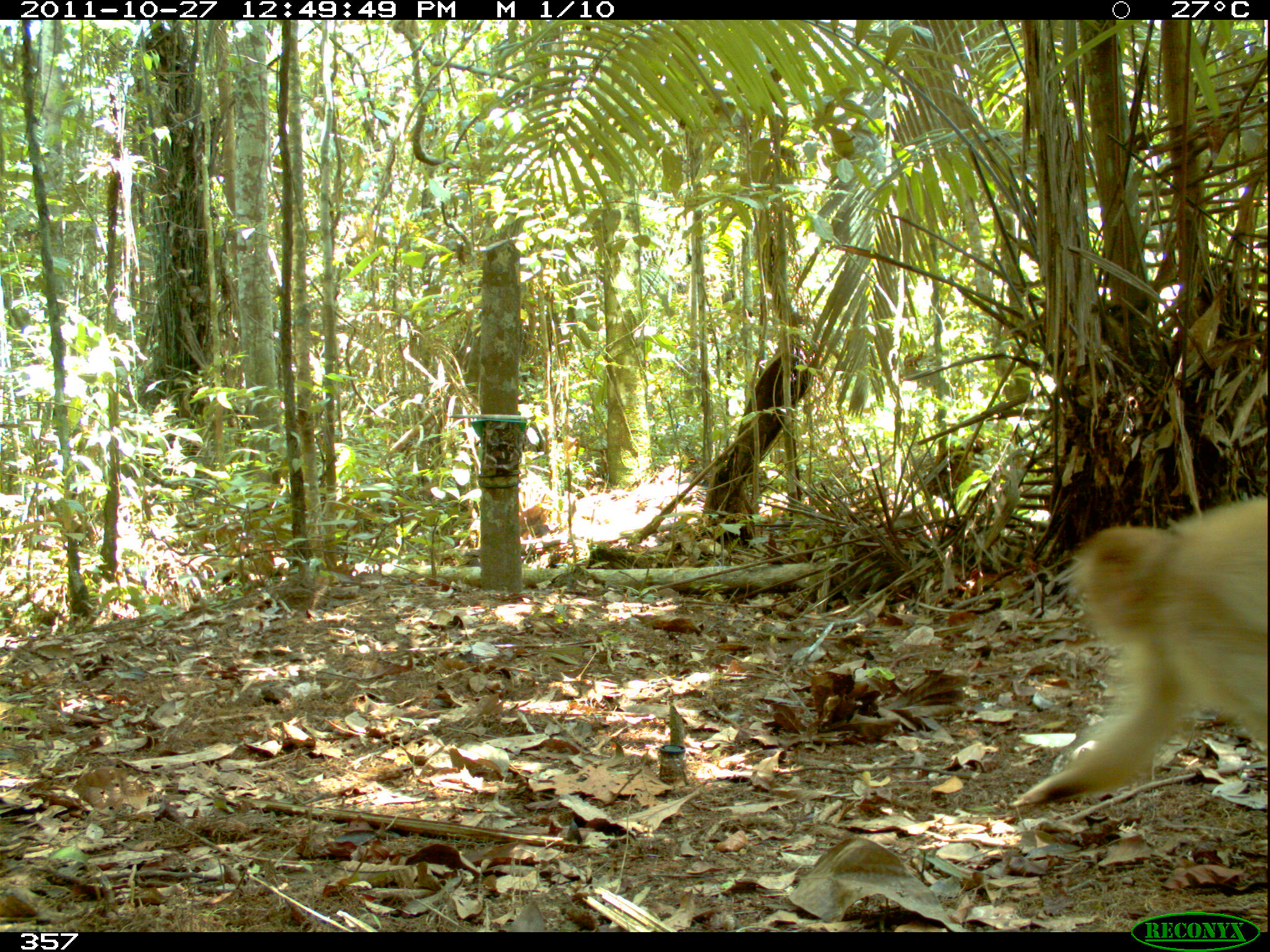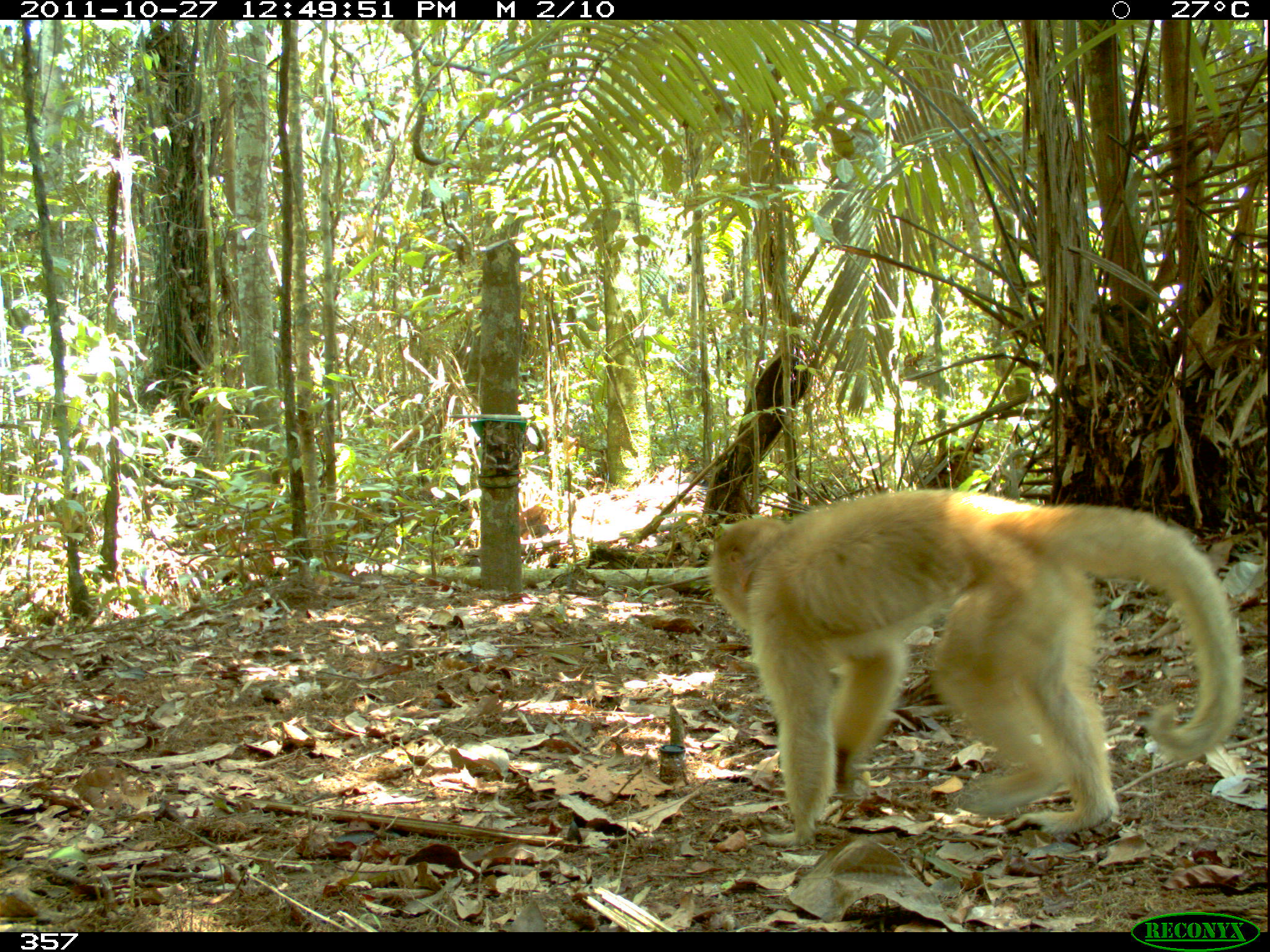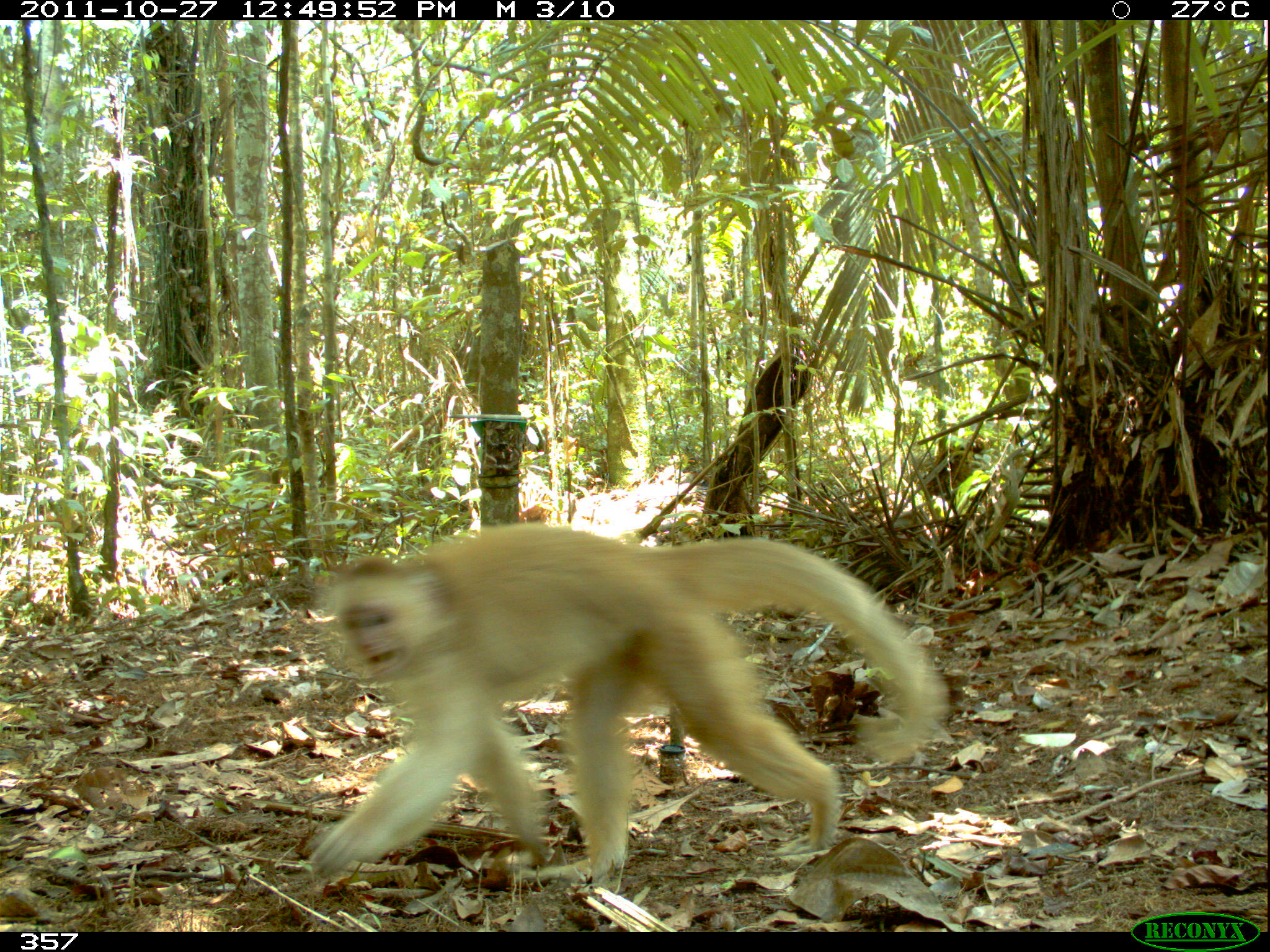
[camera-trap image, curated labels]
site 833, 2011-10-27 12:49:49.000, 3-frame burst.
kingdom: Animalia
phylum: Chordata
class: Mammalia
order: Primates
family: Cebidae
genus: Cebus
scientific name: Cebus albifrons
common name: white-fronted capuchin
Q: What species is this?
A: Cebus albifrons (white-fronted capuchin).